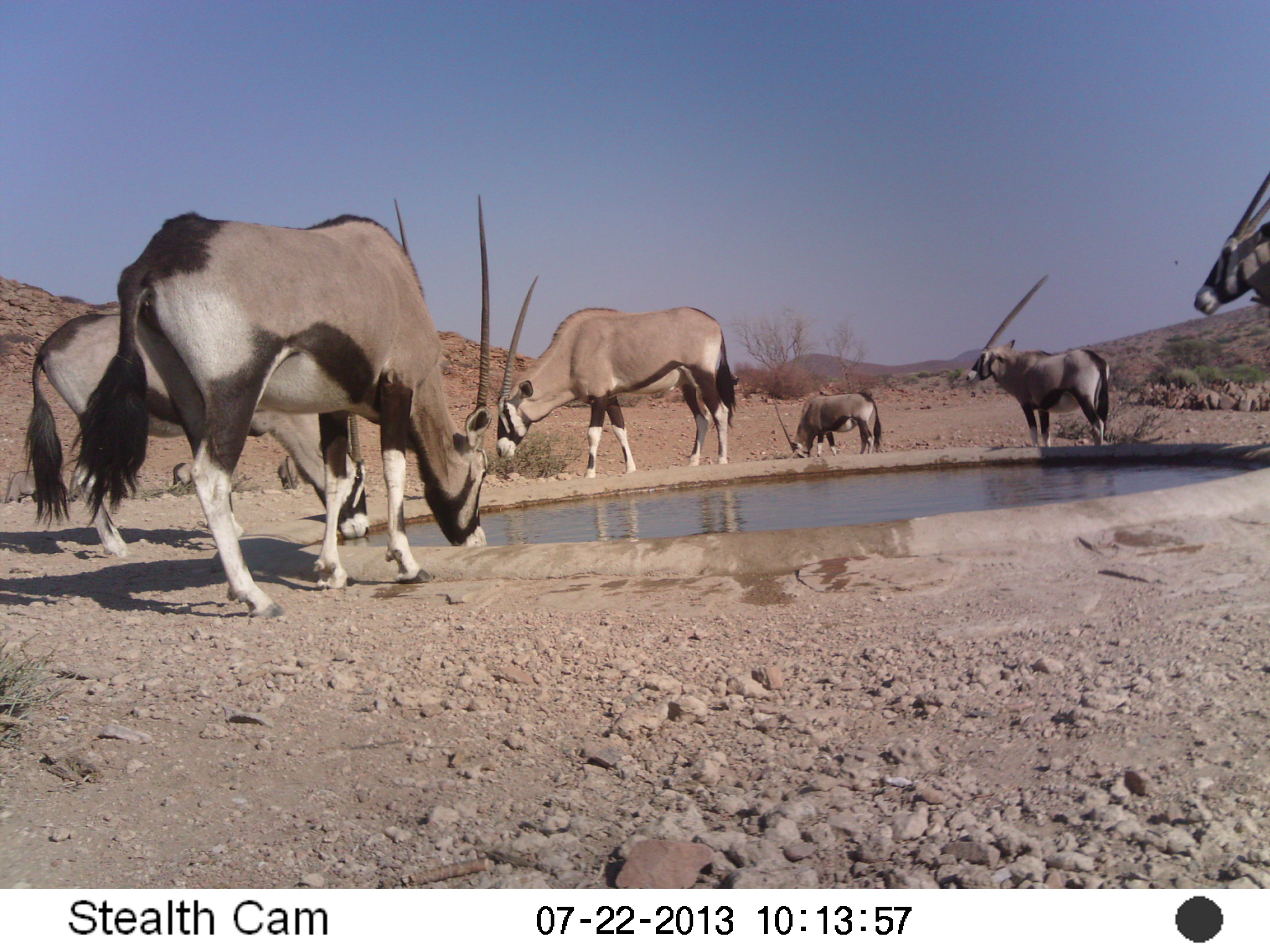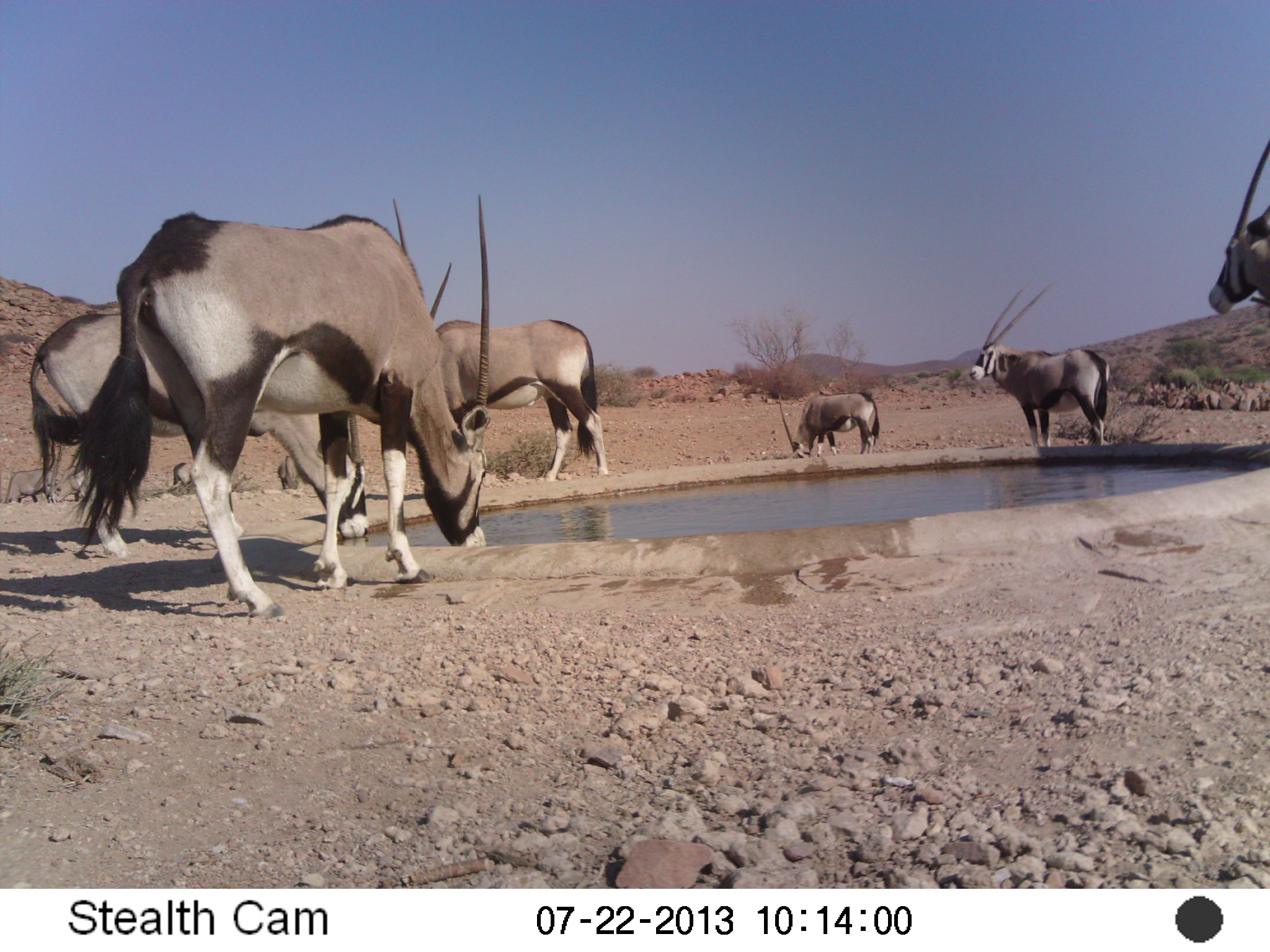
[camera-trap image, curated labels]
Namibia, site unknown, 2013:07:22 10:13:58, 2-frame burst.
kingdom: Animalia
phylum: Chordata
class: Mammalia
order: Artiodactyla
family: Bovidae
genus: Oryx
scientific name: Oryx gazella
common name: gemsbok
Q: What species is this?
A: Oryx gazella (gemsbok).